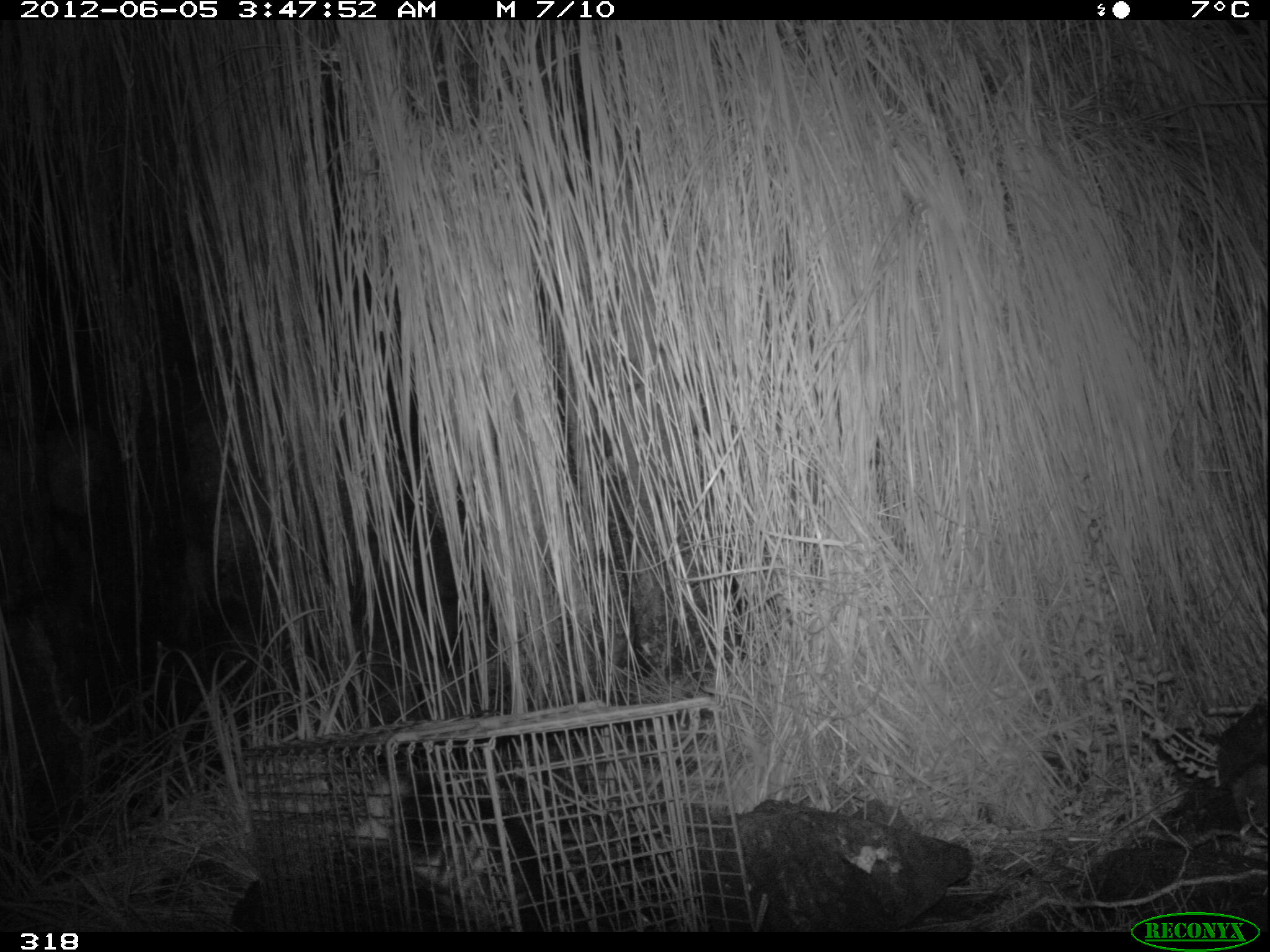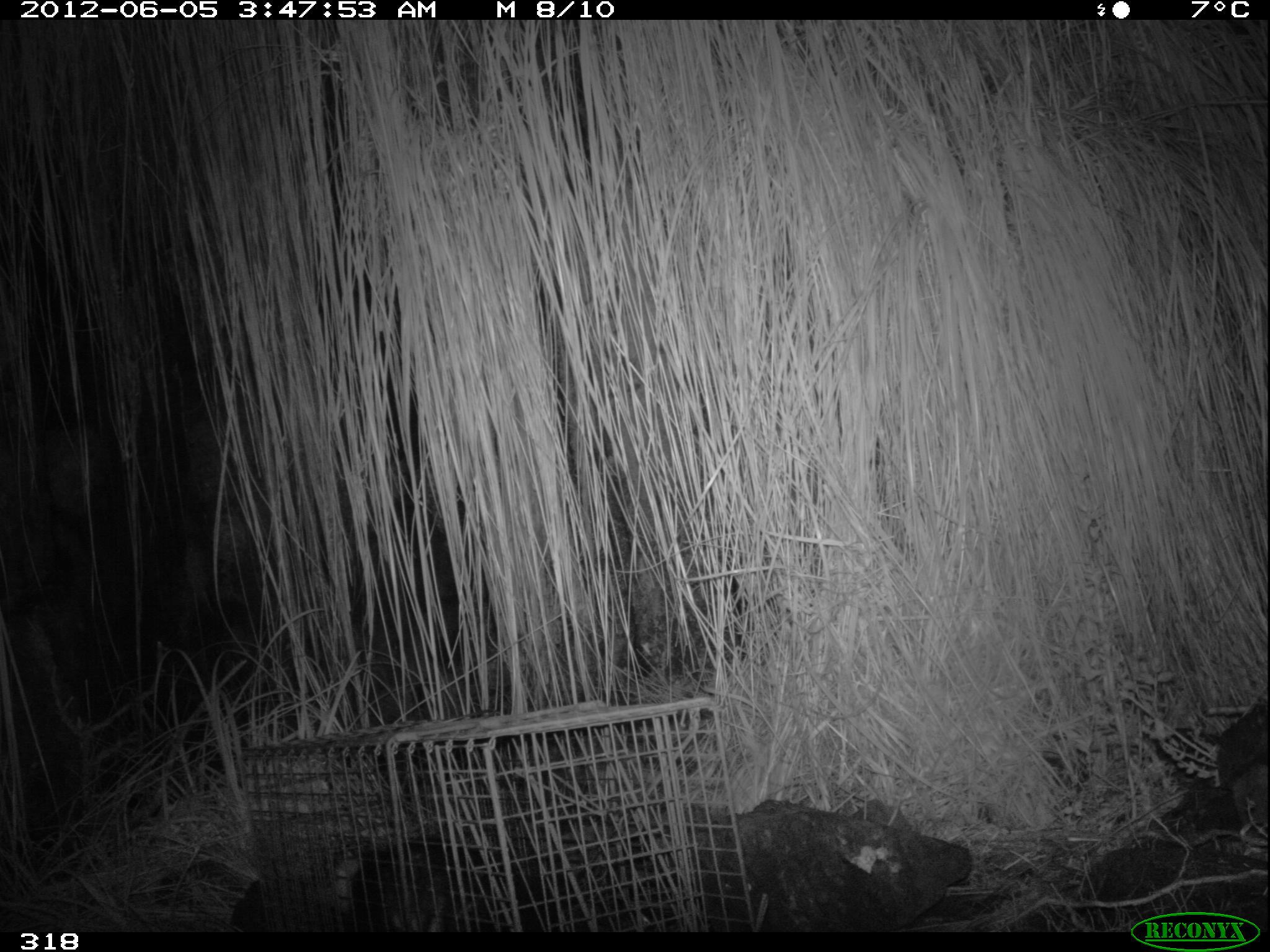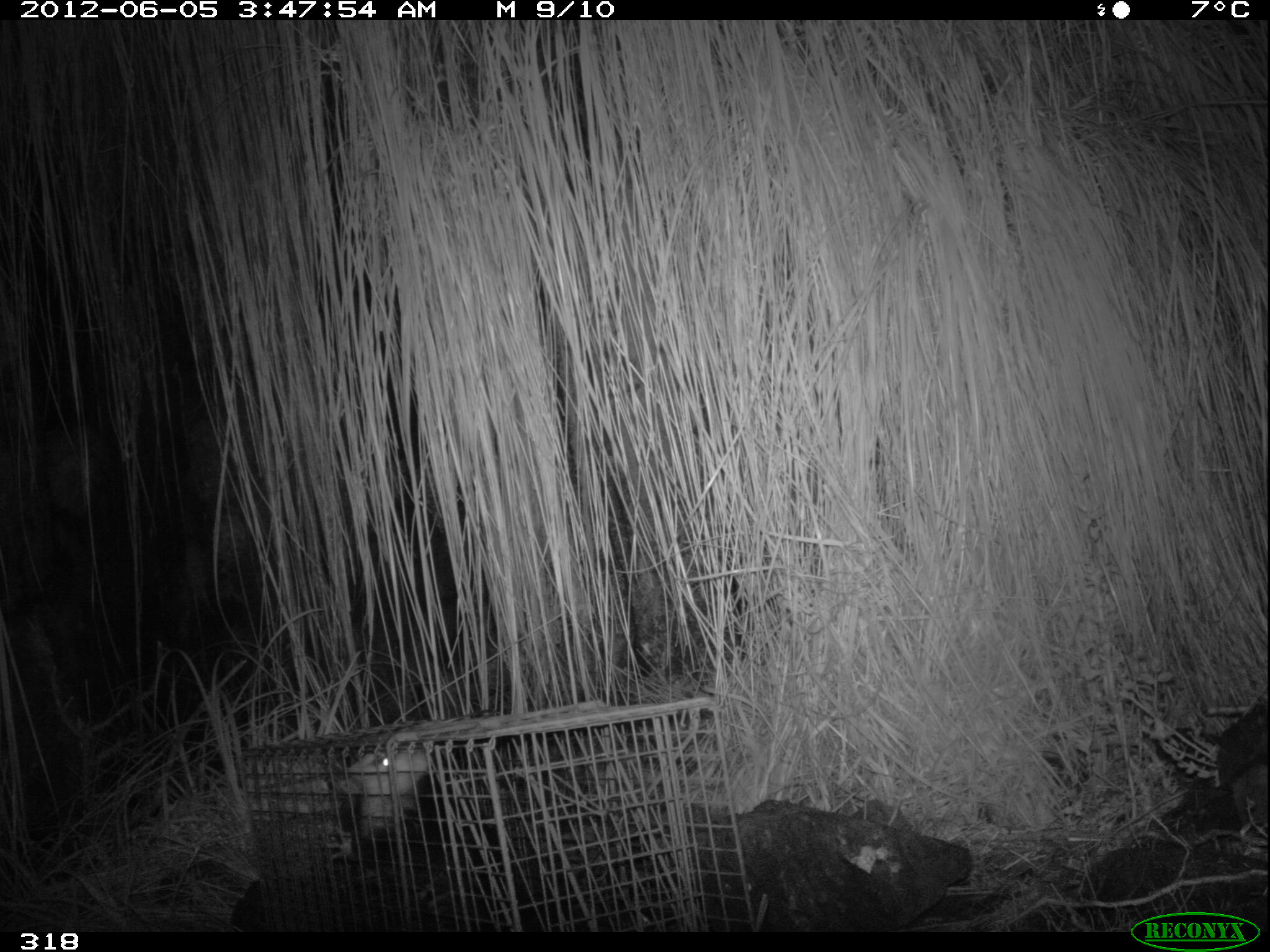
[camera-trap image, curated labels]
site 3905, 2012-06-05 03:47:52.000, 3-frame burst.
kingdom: Animalia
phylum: Chordata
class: Mammalia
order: Didelphimorphia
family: Didelphidae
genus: Didelphis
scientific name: Didelphis pernigra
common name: andean white-eared opossum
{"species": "Didelphis pernigra (andean white-eared opossum)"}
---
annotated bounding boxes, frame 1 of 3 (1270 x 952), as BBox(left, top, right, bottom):
didelphis pernigra: BBox(354, 774, 560, 929)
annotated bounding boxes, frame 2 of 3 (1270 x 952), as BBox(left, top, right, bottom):
didelphis pernigra: BBox(318, 825, 550, 932)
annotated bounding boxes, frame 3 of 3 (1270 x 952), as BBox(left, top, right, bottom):
didelphis pernigra: BBox(335, 742, 542, 930)